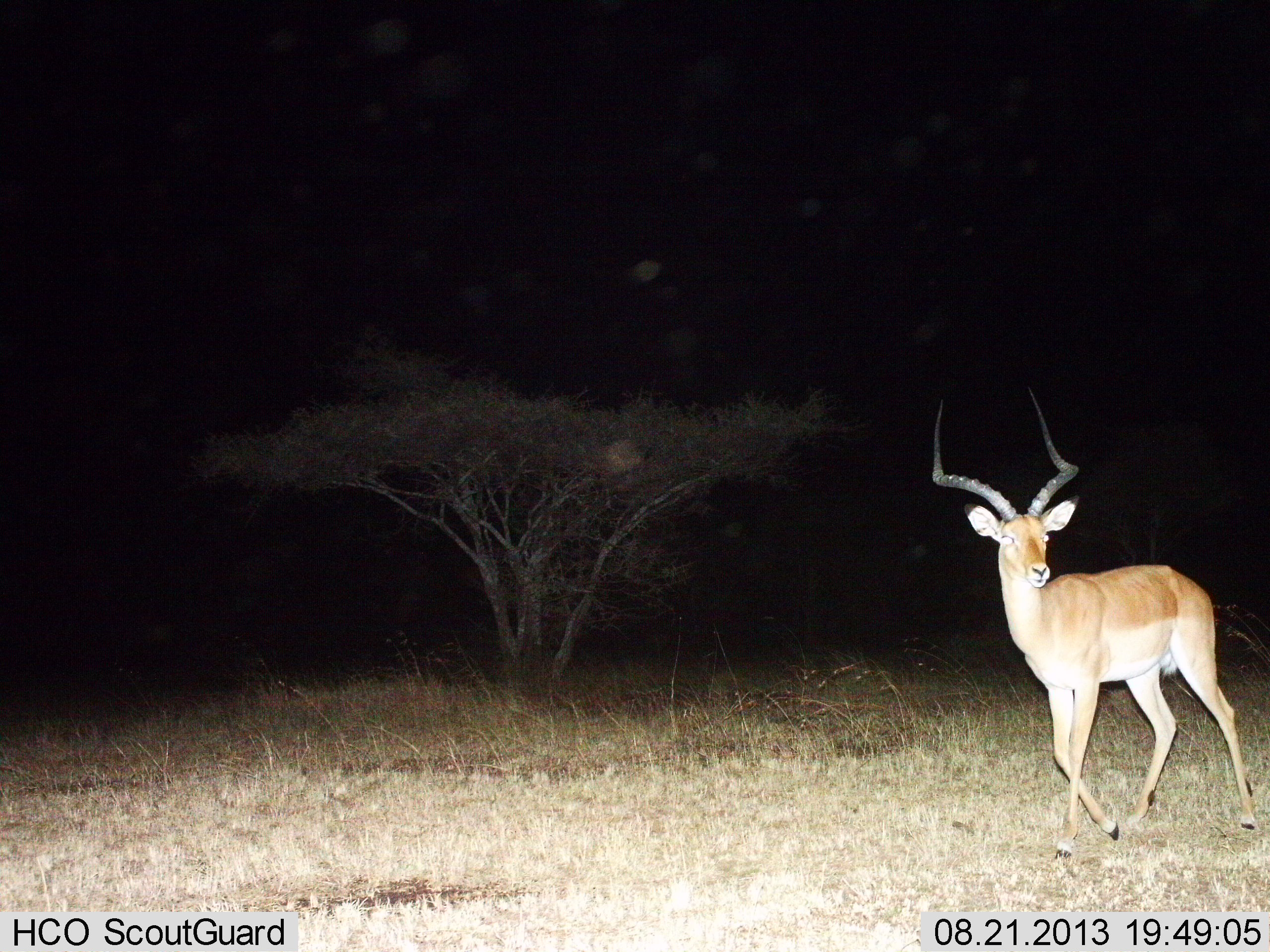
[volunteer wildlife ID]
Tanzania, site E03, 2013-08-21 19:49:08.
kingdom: Animalia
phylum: Chordata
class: Mammalia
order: Artiodactyla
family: Bovidae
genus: Aepyceros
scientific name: Aepyceros melampus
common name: impala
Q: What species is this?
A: Impala (Aepyceros melampus).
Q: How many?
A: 1.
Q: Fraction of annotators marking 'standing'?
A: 29%.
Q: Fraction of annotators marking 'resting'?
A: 0%.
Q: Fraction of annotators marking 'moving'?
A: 71%.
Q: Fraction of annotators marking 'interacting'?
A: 0%.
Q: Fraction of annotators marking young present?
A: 0%.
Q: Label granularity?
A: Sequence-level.